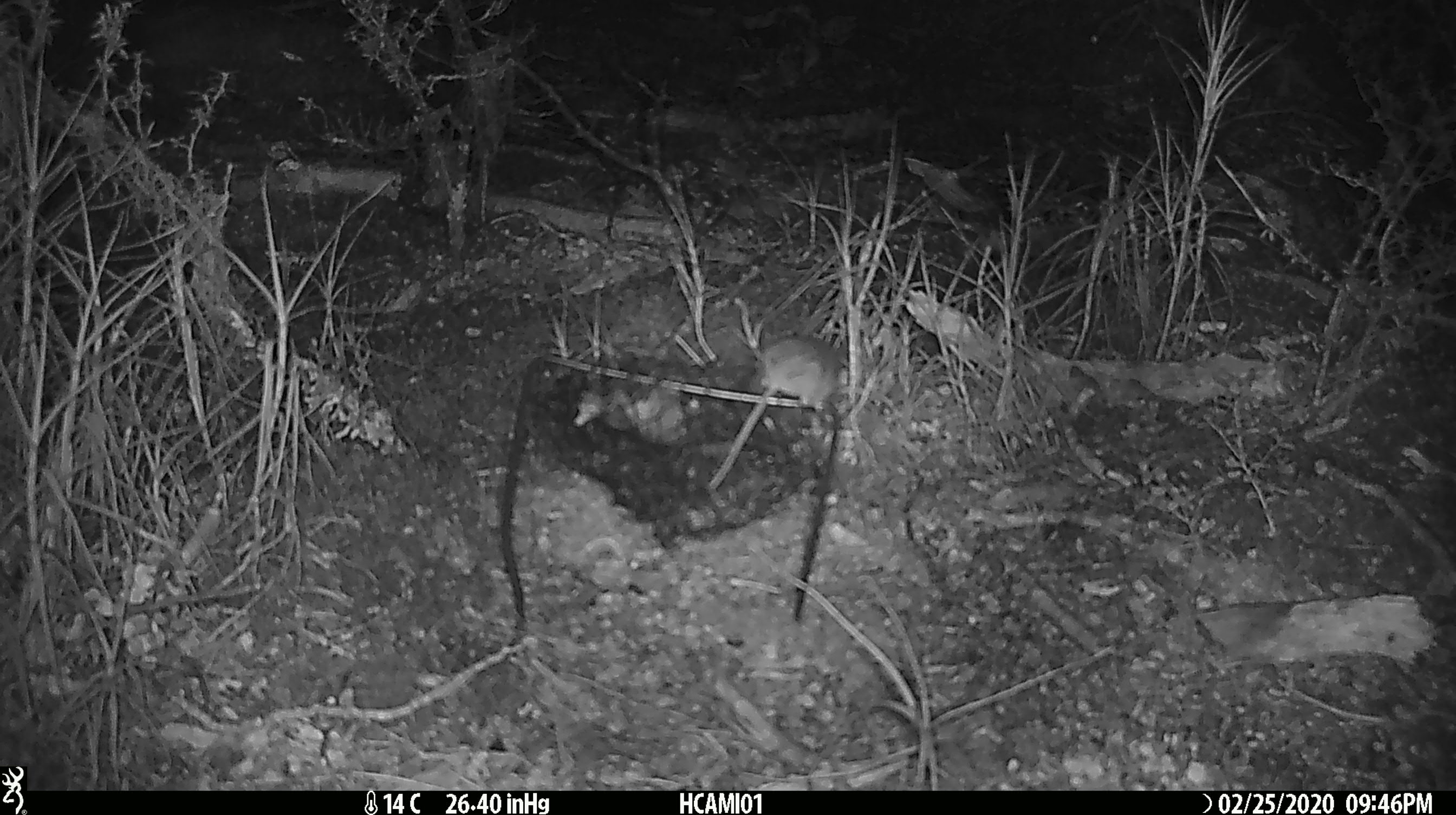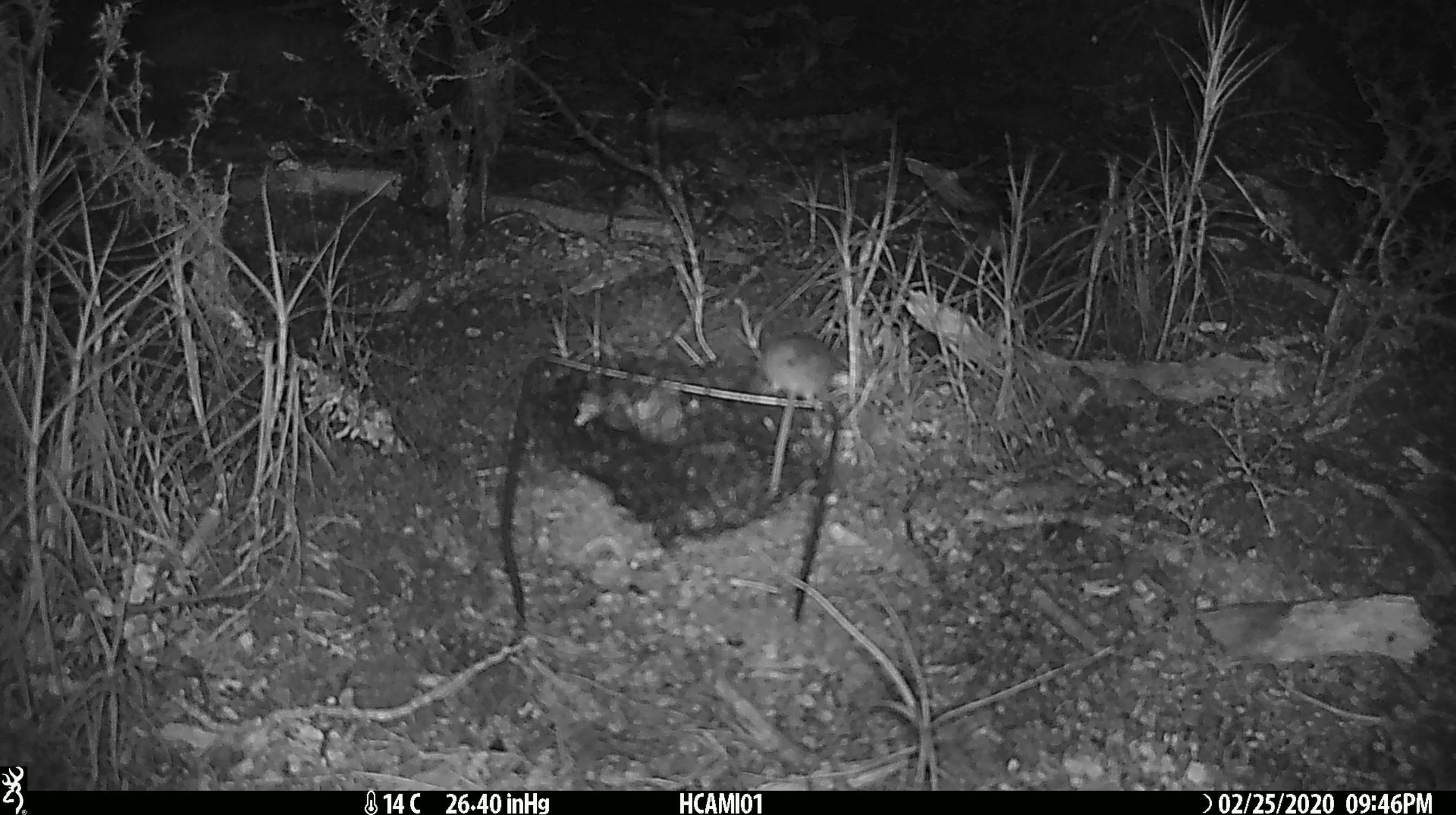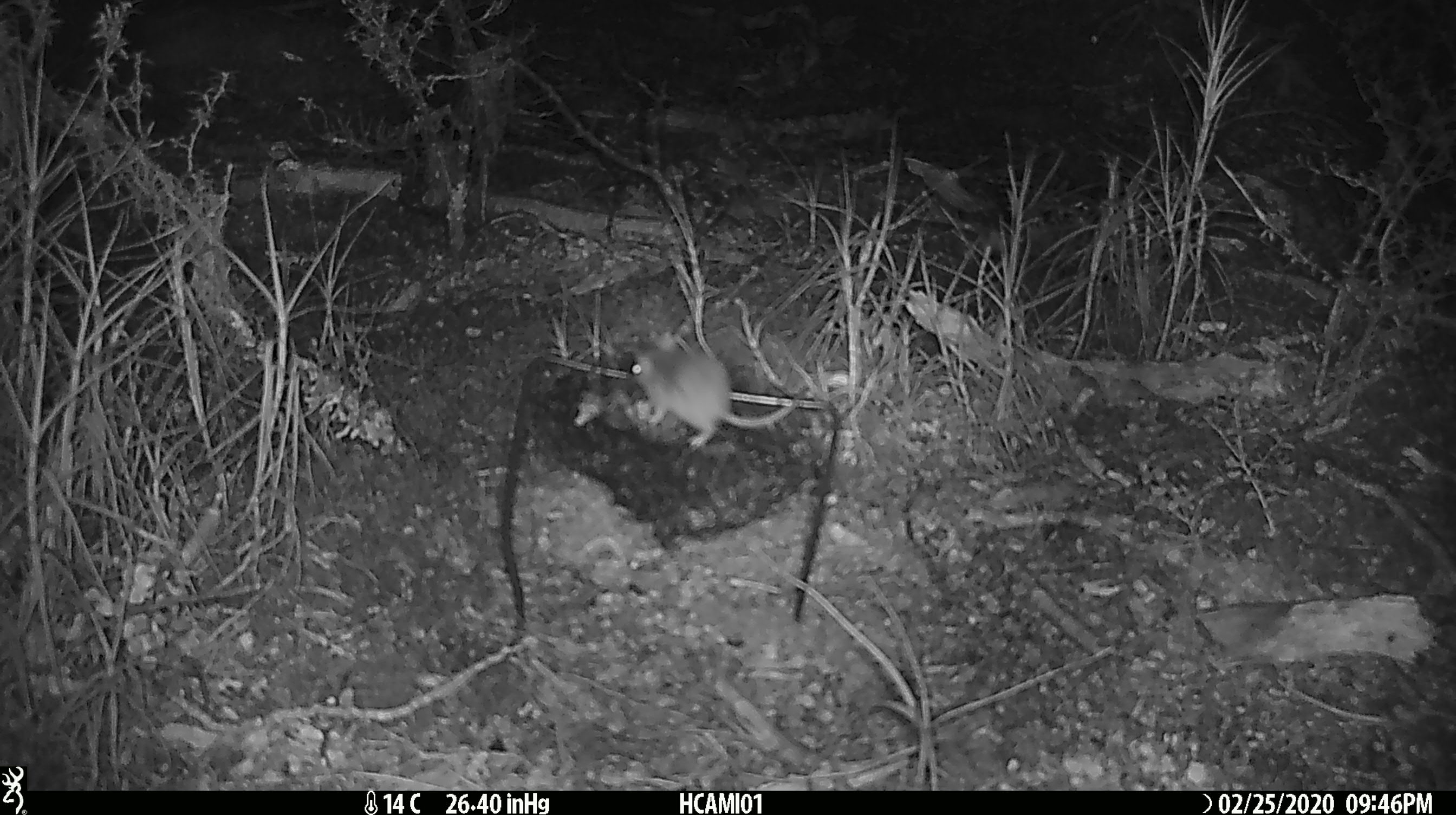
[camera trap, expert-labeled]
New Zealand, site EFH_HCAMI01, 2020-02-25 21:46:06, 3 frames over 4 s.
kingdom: Animalia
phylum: Chordata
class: Mammalia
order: Rodentia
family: Muridae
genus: Mus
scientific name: Mus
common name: mouse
Mouse (Mus).